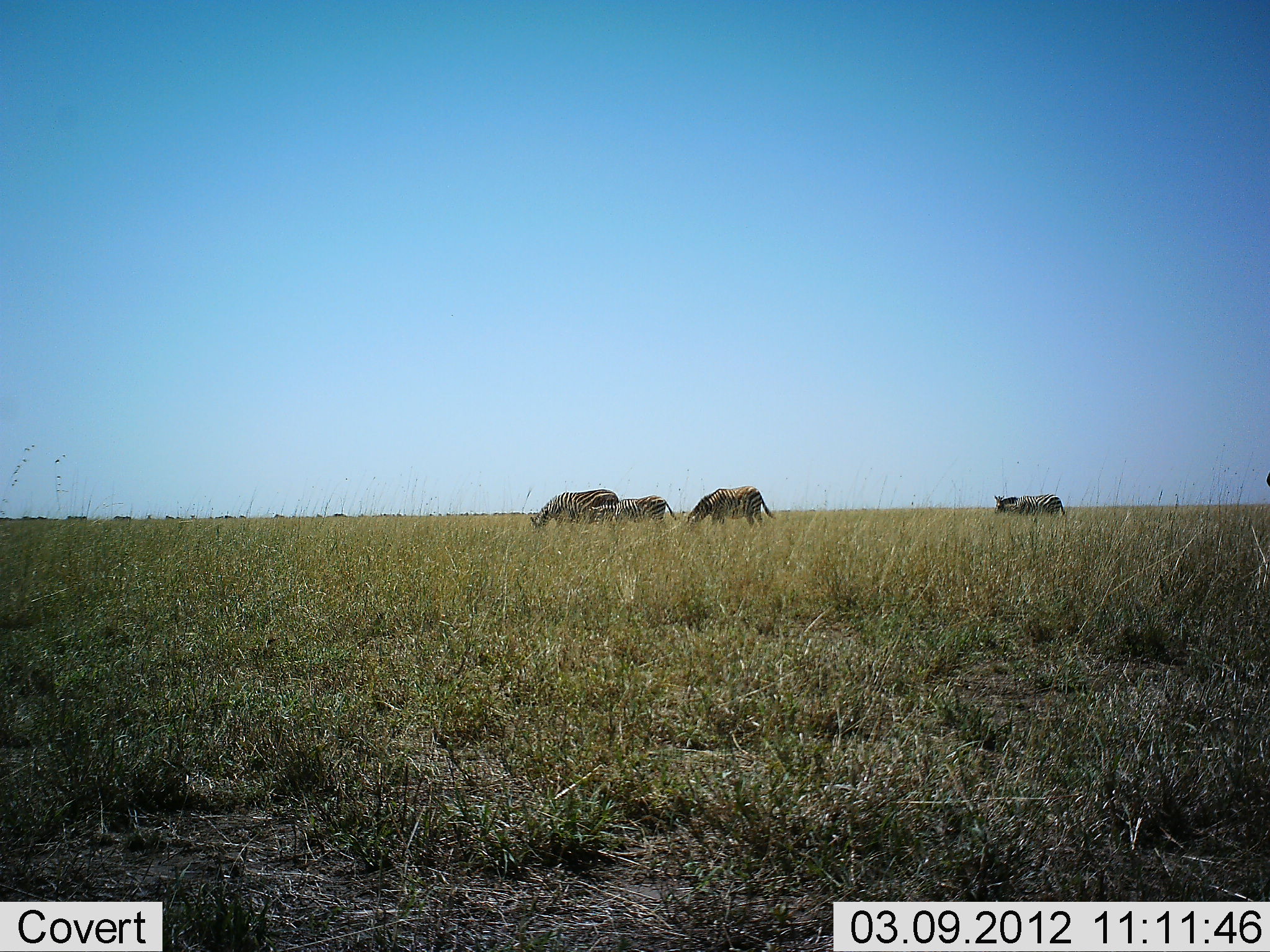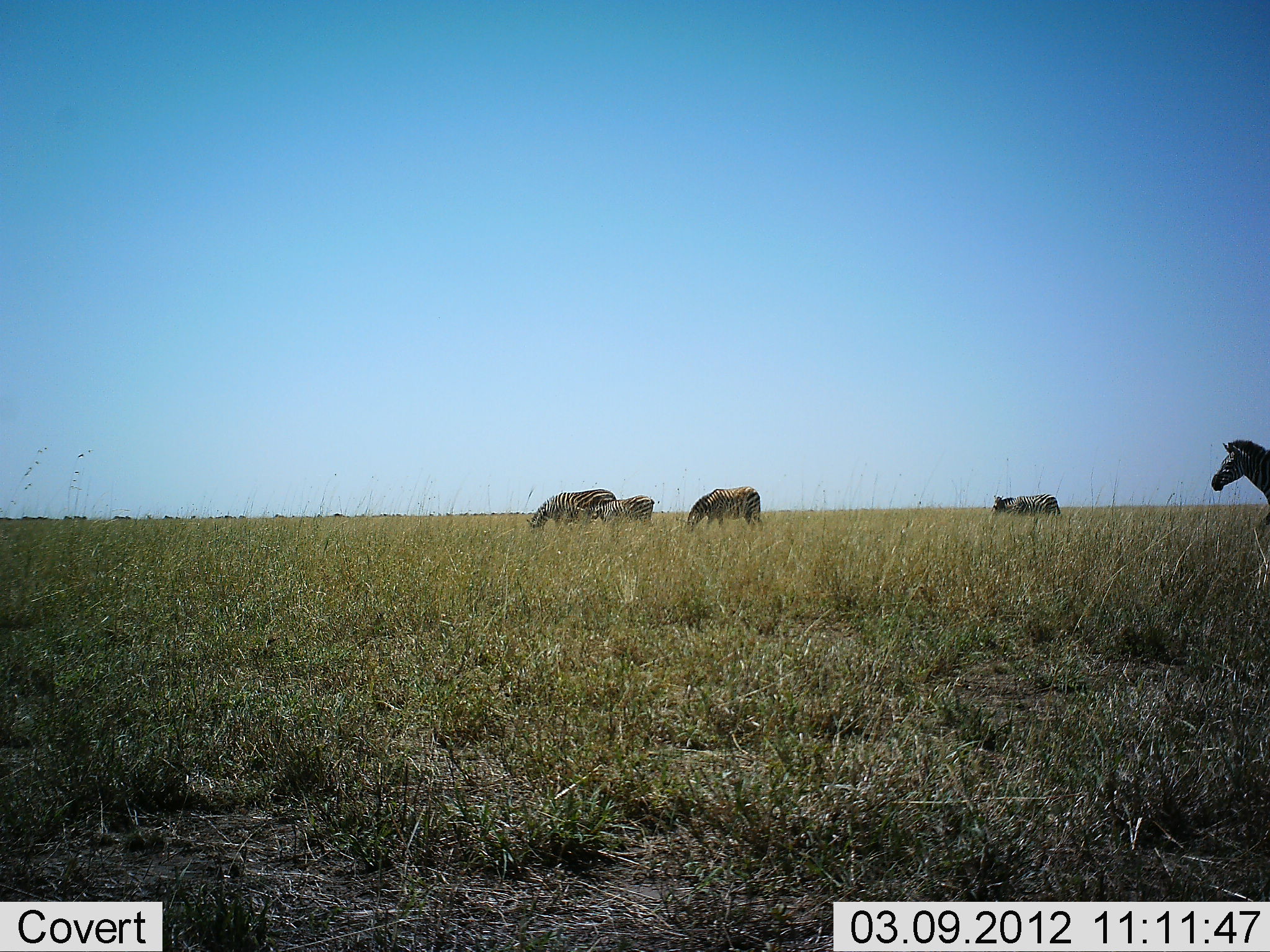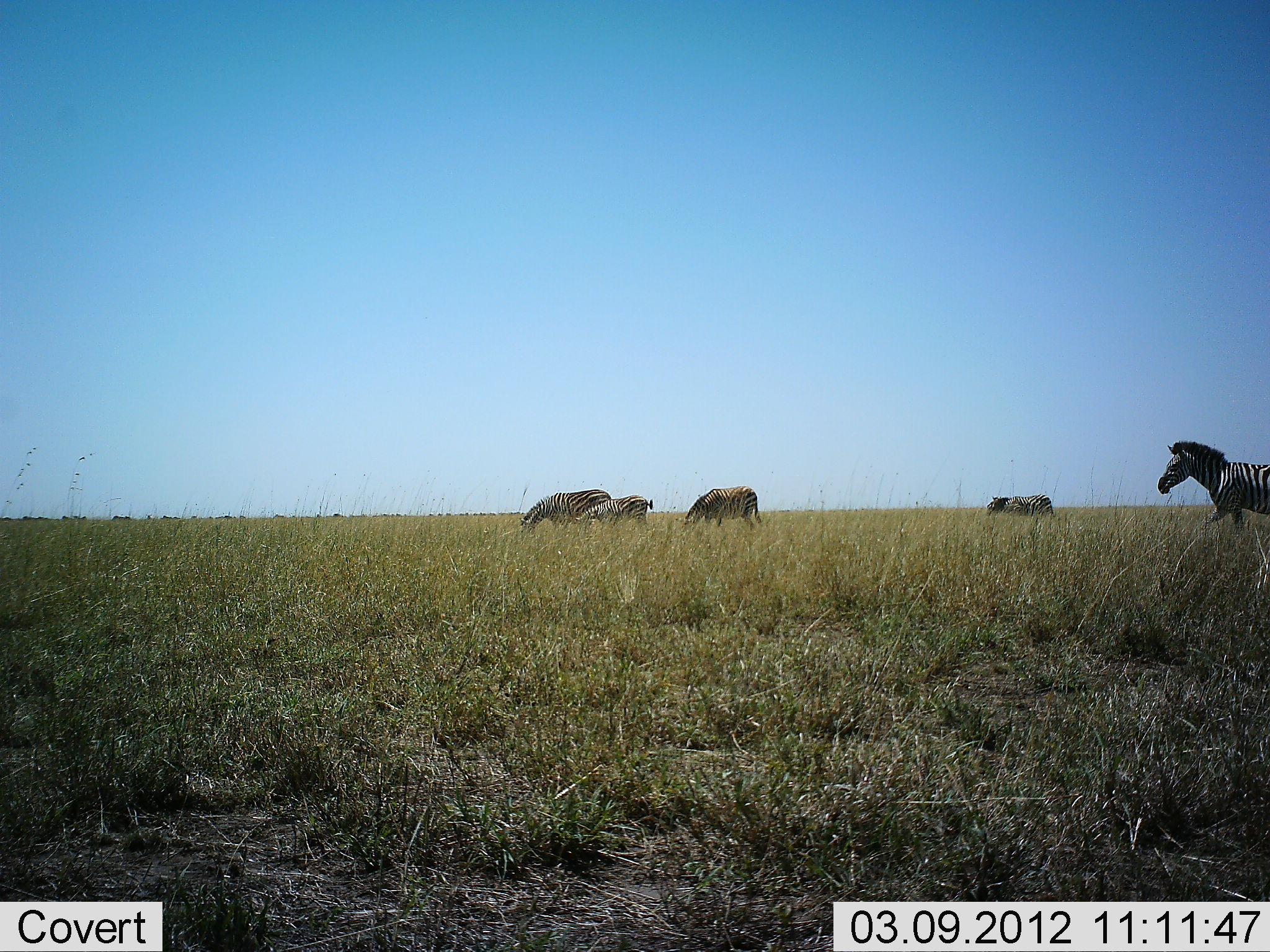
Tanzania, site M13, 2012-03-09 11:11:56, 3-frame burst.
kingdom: Animalia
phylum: Chordata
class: Mammalia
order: Perissodactyla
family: Equidae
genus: Equus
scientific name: Equus quagga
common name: plains zebra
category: zebra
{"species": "zebra (plains zebra) (Equus quagga)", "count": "5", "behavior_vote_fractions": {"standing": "13%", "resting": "0%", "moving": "84%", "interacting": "3%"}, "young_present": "23%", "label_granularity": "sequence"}